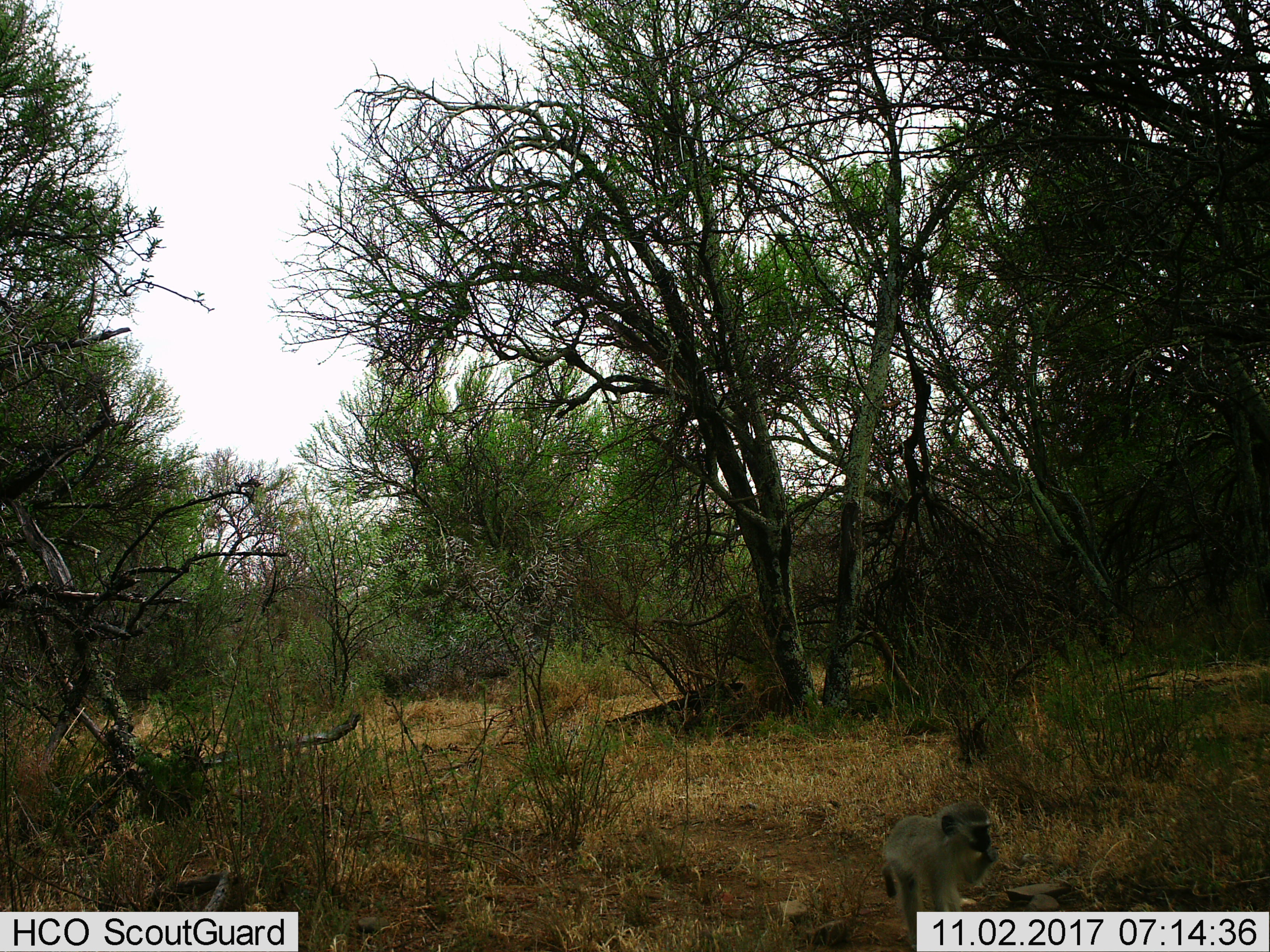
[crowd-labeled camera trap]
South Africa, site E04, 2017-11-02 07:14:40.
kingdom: Animalia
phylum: Chordata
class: Mammalia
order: Primates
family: Cercopithecidae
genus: Chlorocebus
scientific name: Chlorocebus pygerythrus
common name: vervet monkey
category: monkeyvervet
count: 1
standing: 44%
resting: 0%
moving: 44%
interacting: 0%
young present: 0%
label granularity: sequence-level